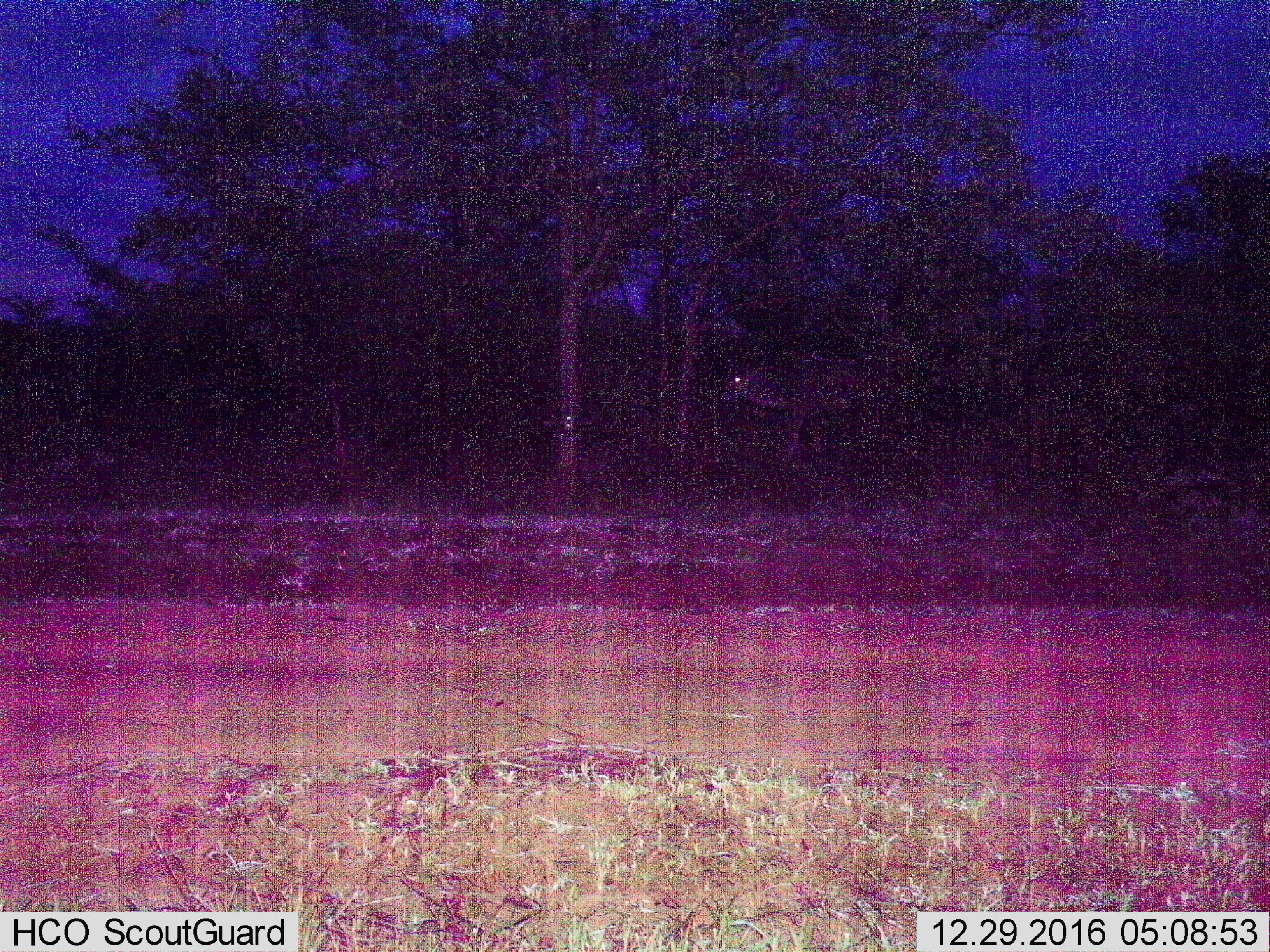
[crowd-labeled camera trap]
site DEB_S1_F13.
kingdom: Animalia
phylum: Chordata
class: Mammalia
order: Artiodactyla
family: Bovidae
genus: Tragelaphus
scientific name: Tragelaphus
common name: kudu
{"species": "kudu (Tragelaphus)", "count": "1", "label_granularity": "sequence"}